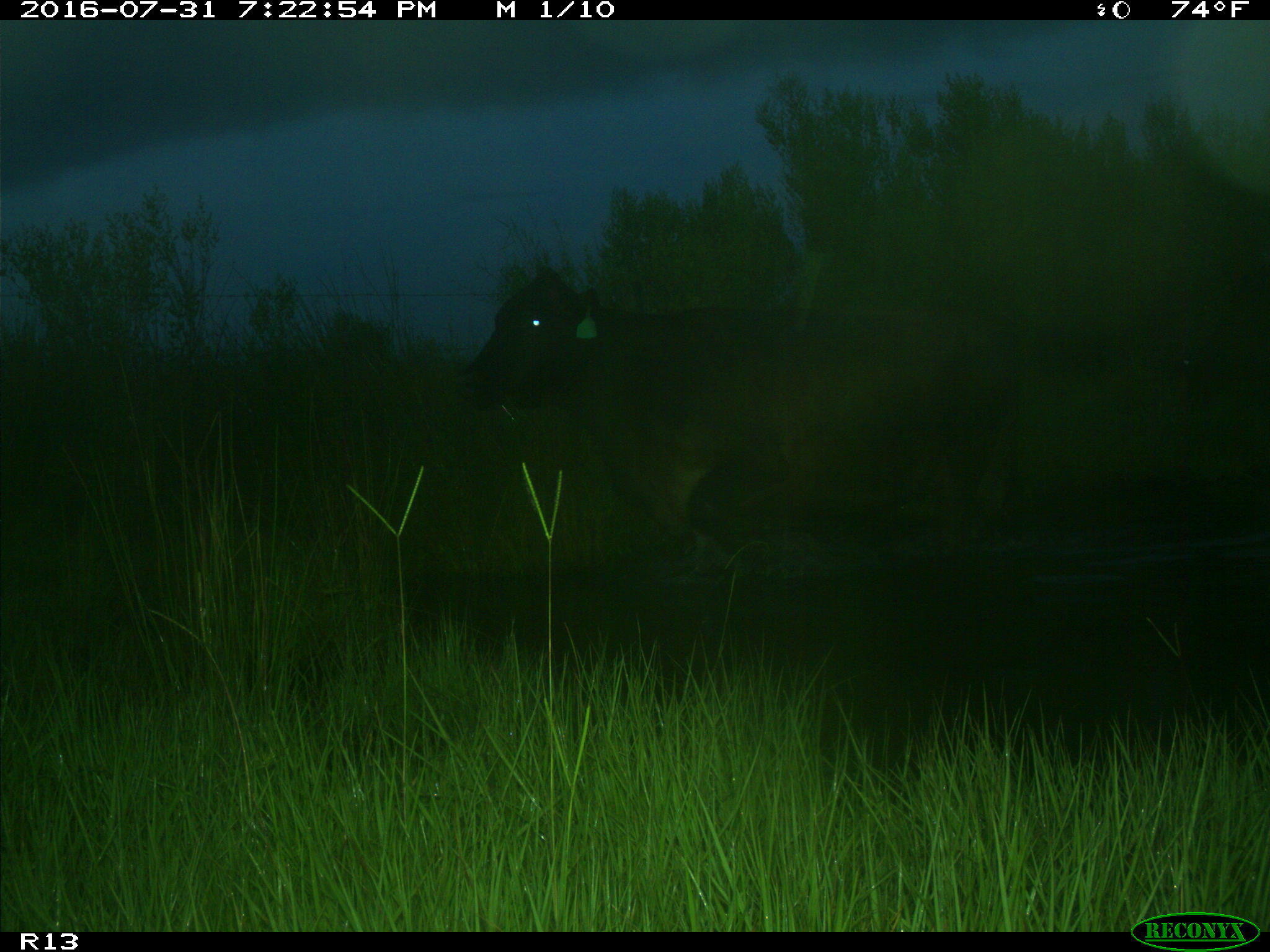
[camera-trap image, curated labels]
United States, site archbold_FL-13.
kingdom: Animalia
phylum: Chordata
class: Mammalia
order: Artiodactyla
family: Bovidae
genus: Bos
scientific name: Bos taurus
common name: domestic cow